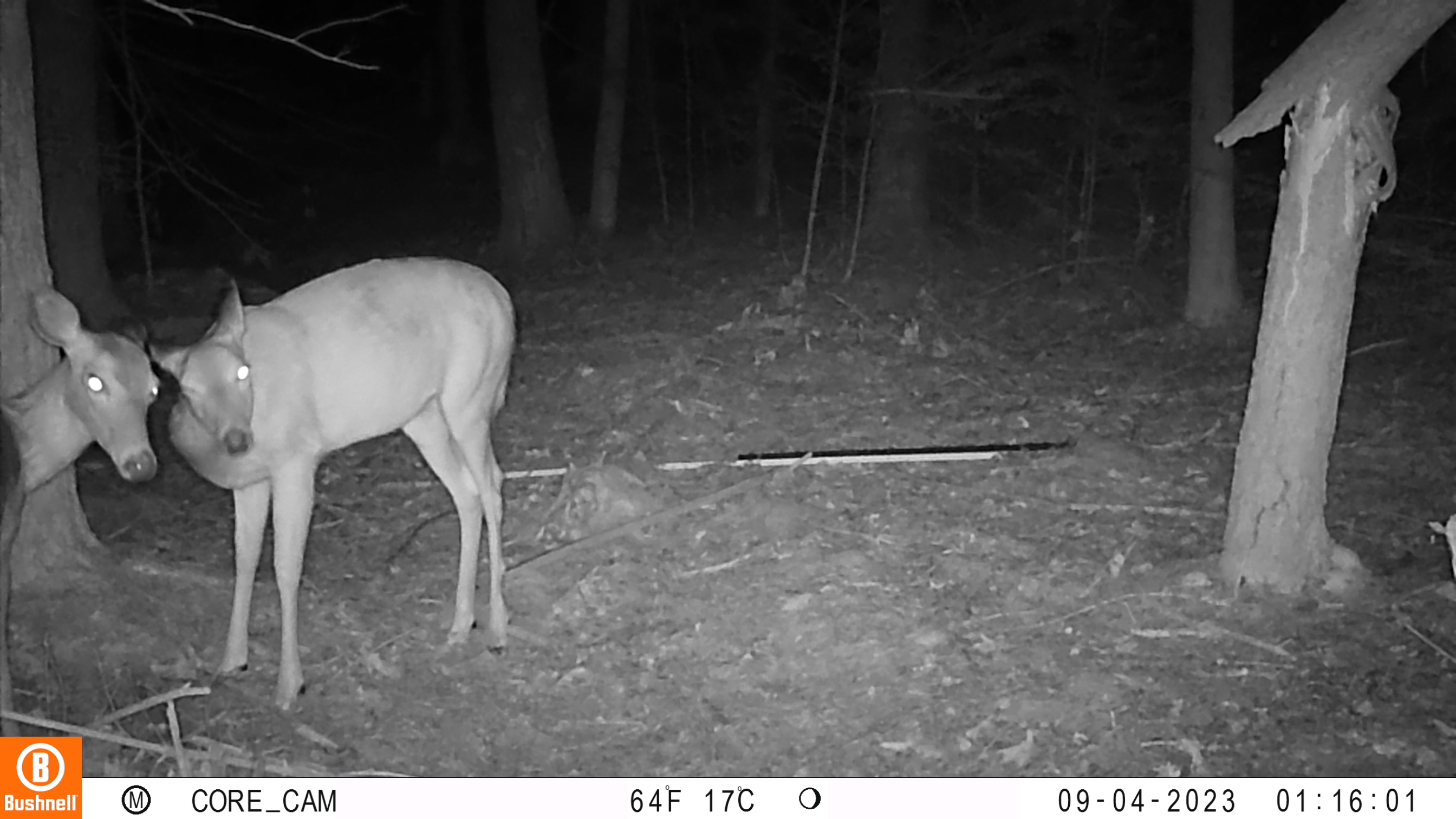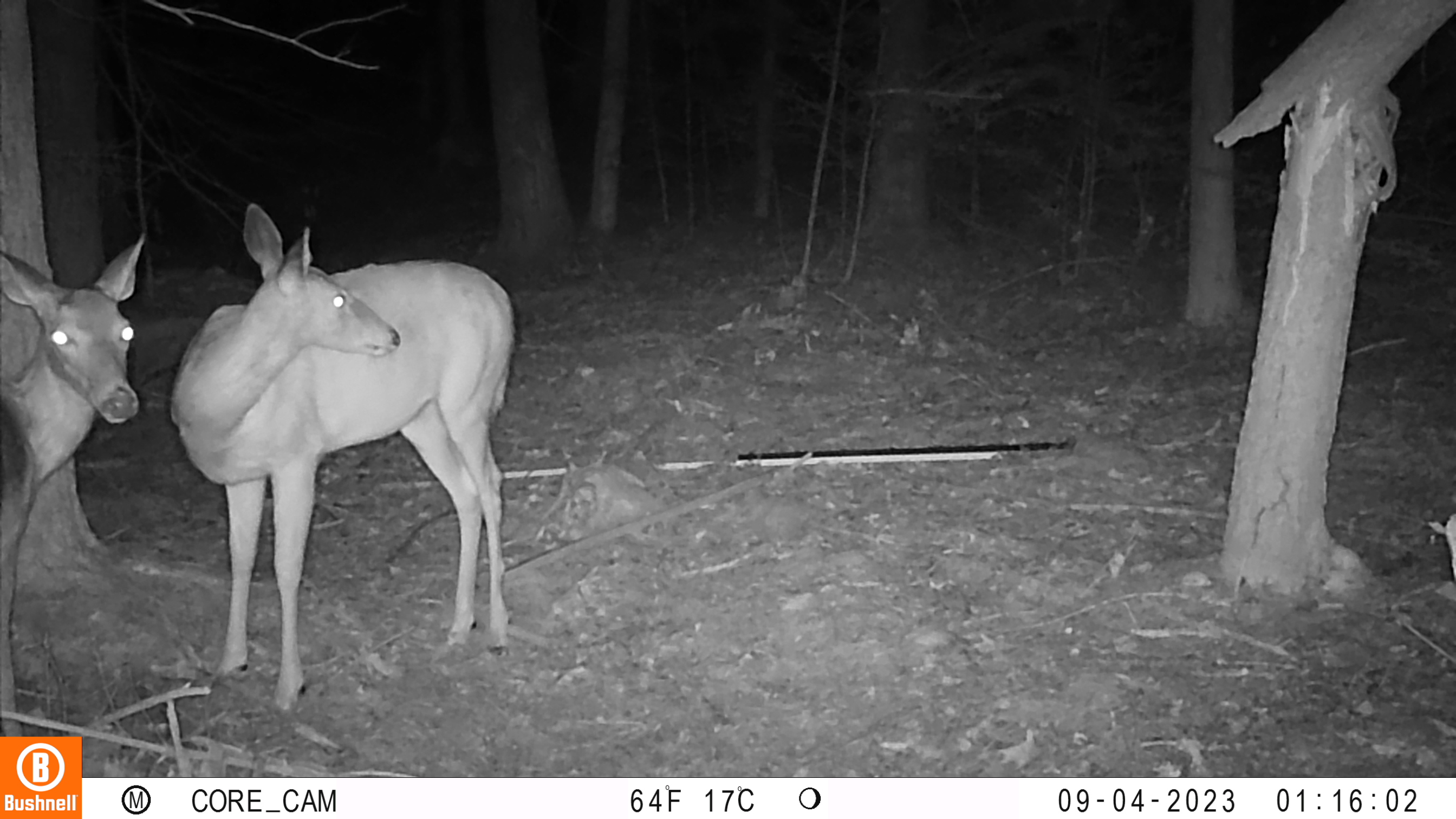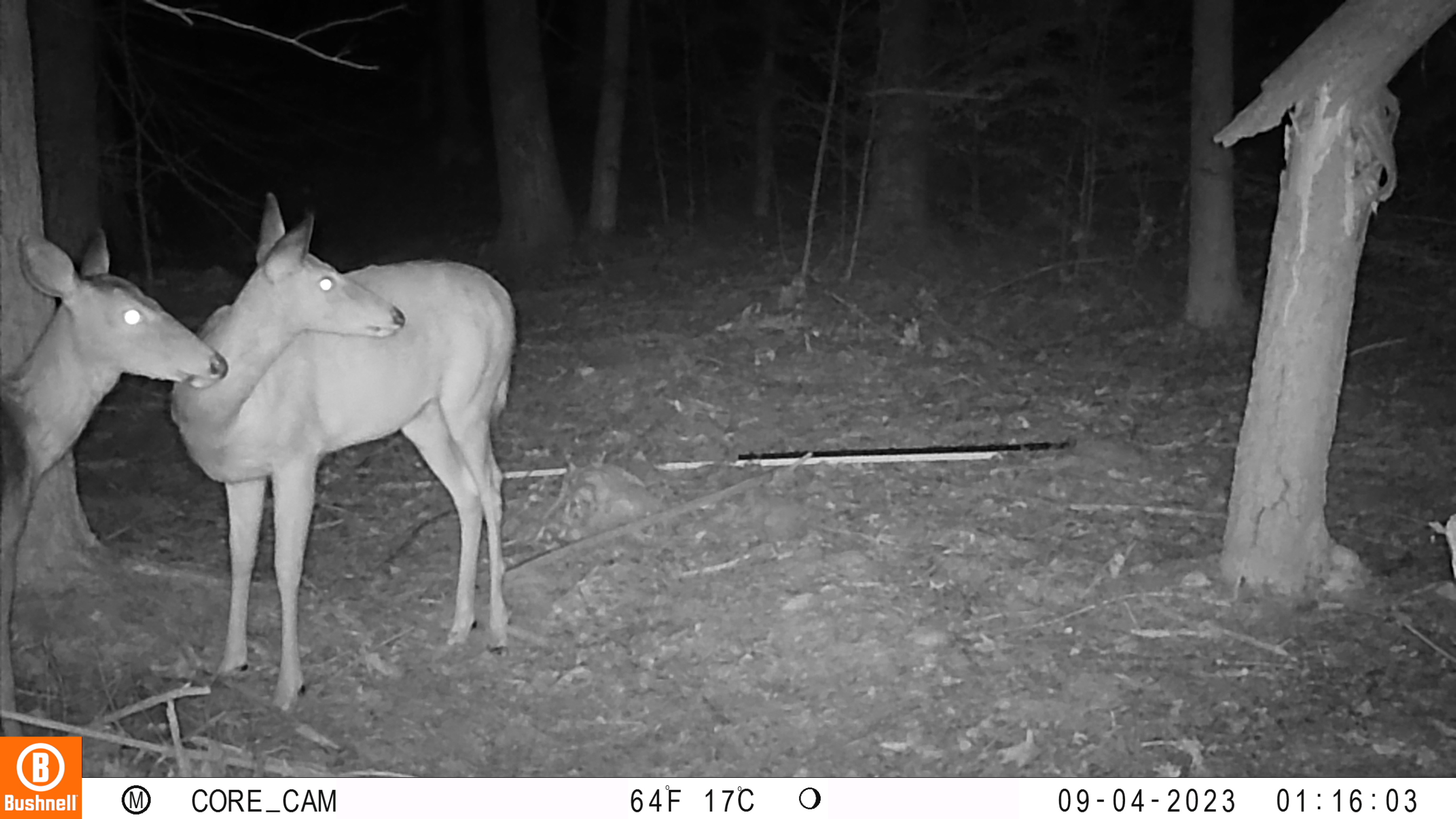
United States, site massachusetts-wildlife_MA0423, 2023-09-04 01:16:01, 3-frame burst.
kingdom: Animalia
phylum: Chordata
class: Mammalia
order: Artiodactyla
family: Cervidae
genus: Odocoileus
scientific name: Odocoileus virginianus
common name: white-tailed deer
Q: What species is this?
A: White-tailed deer (Odocoileus virginianus).